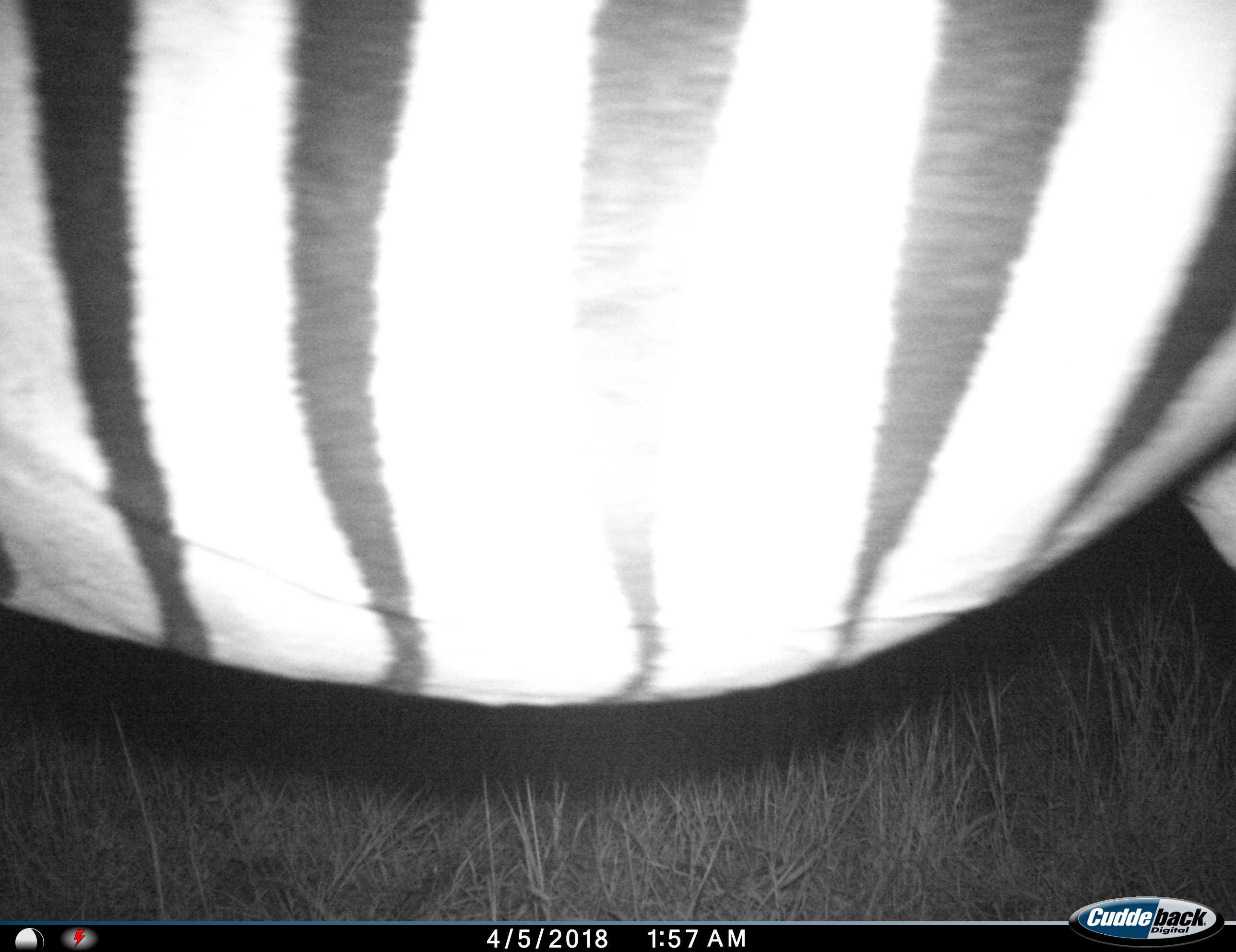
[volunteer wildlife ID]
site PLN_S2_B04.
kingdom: Animalia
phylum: Chordata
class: Mammalia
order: Perissodactyla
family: Equidae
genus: Equus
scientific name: Equus quagga burchellii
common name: burchell's zebra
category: zebraburchells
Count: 1.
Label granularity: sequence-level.